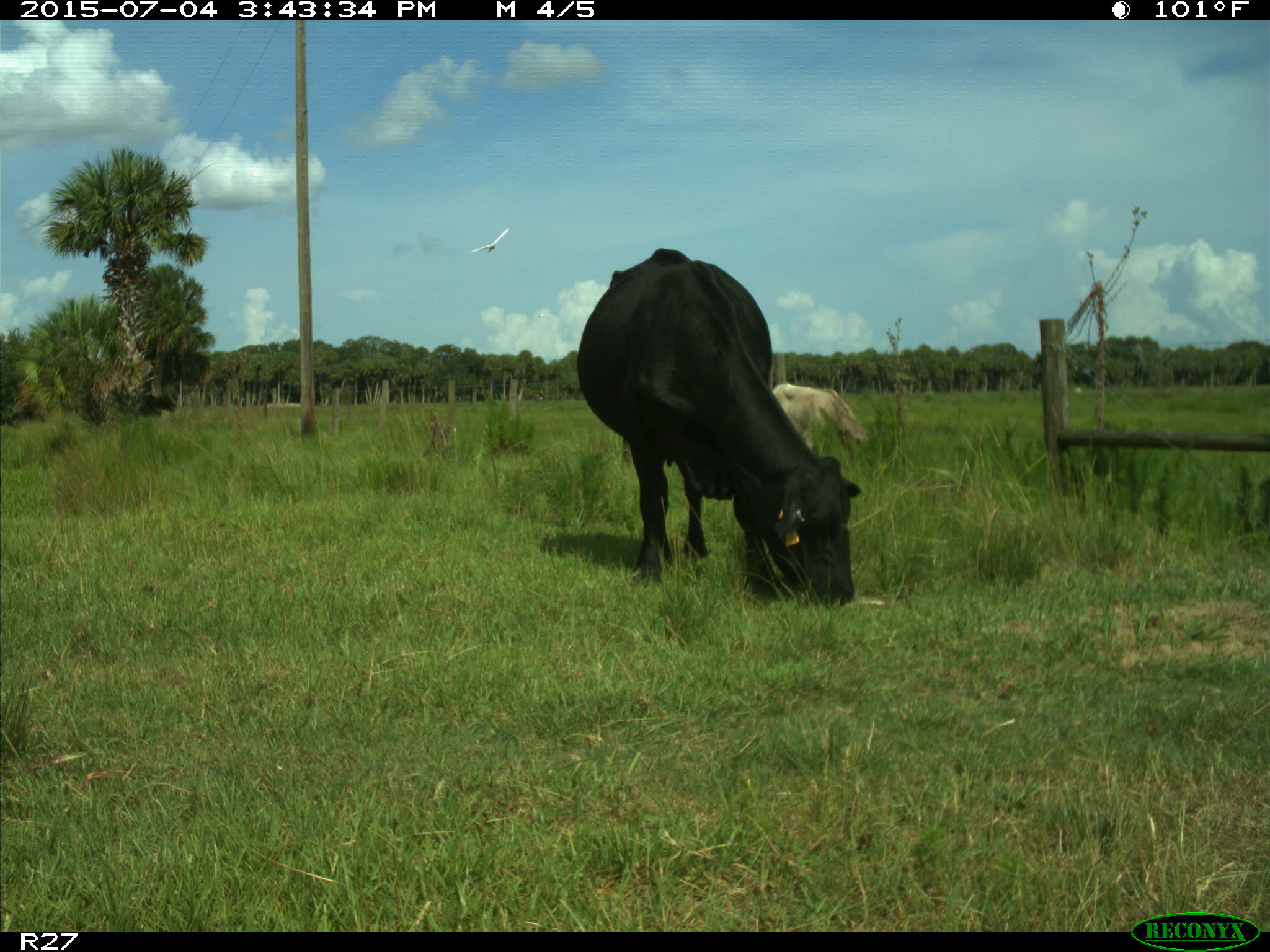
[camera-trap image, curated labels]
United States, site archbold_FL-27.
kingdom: Animalia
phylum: Chordata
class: Mammalia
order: Artiodactyla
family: Bovidae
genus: Bos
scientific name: Bos taurus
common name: domestic cow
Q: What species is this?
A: Bos taurus (domestic cow).